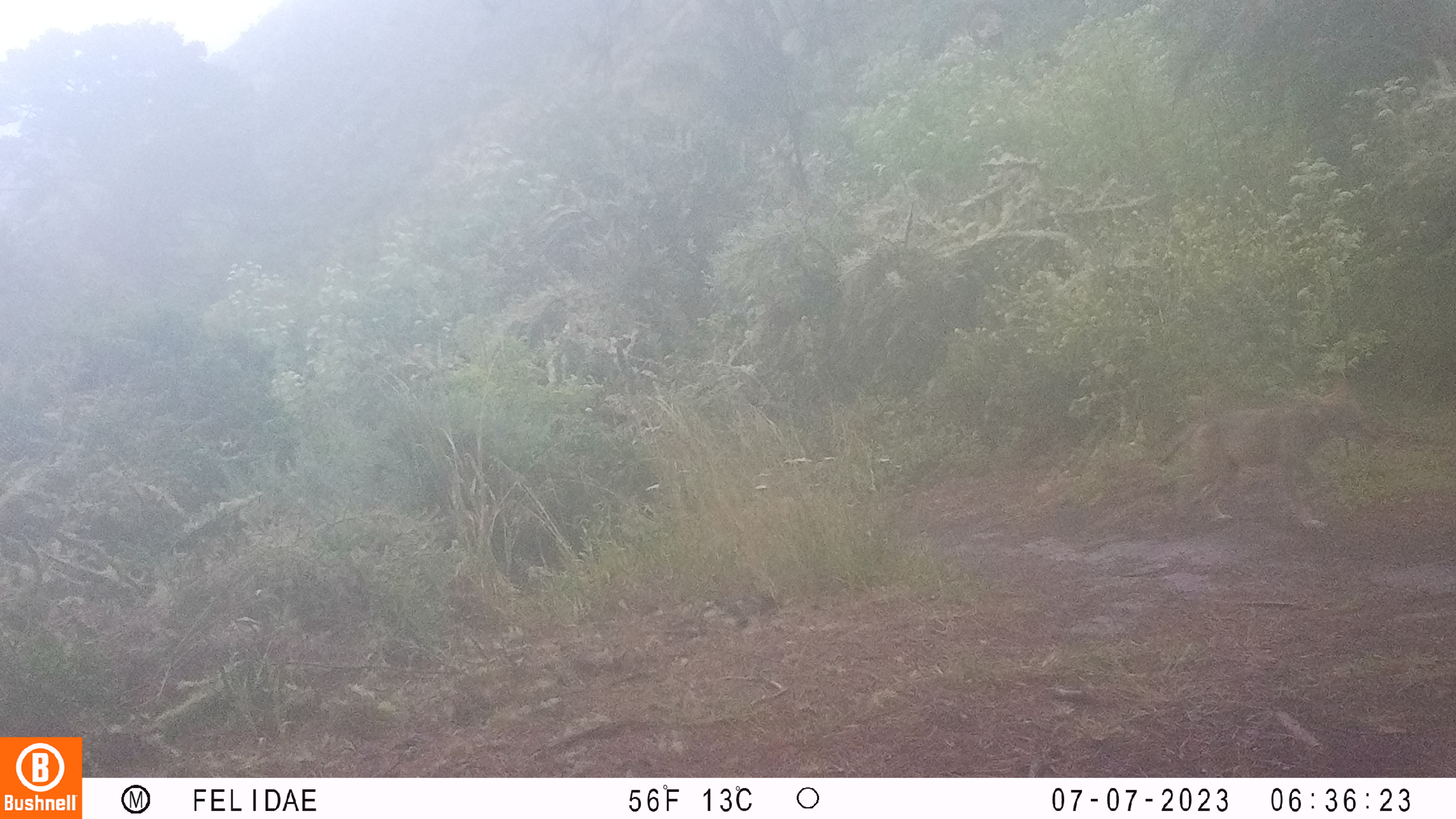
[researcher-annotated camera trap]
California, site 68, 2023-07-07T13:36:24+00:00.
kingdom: Animalia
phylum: Chordata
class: Mammalia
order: Carnivora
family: Canidae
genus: Canis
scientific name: Canis latrans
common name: coyote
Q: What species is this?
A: Coyote (Canis latrans).